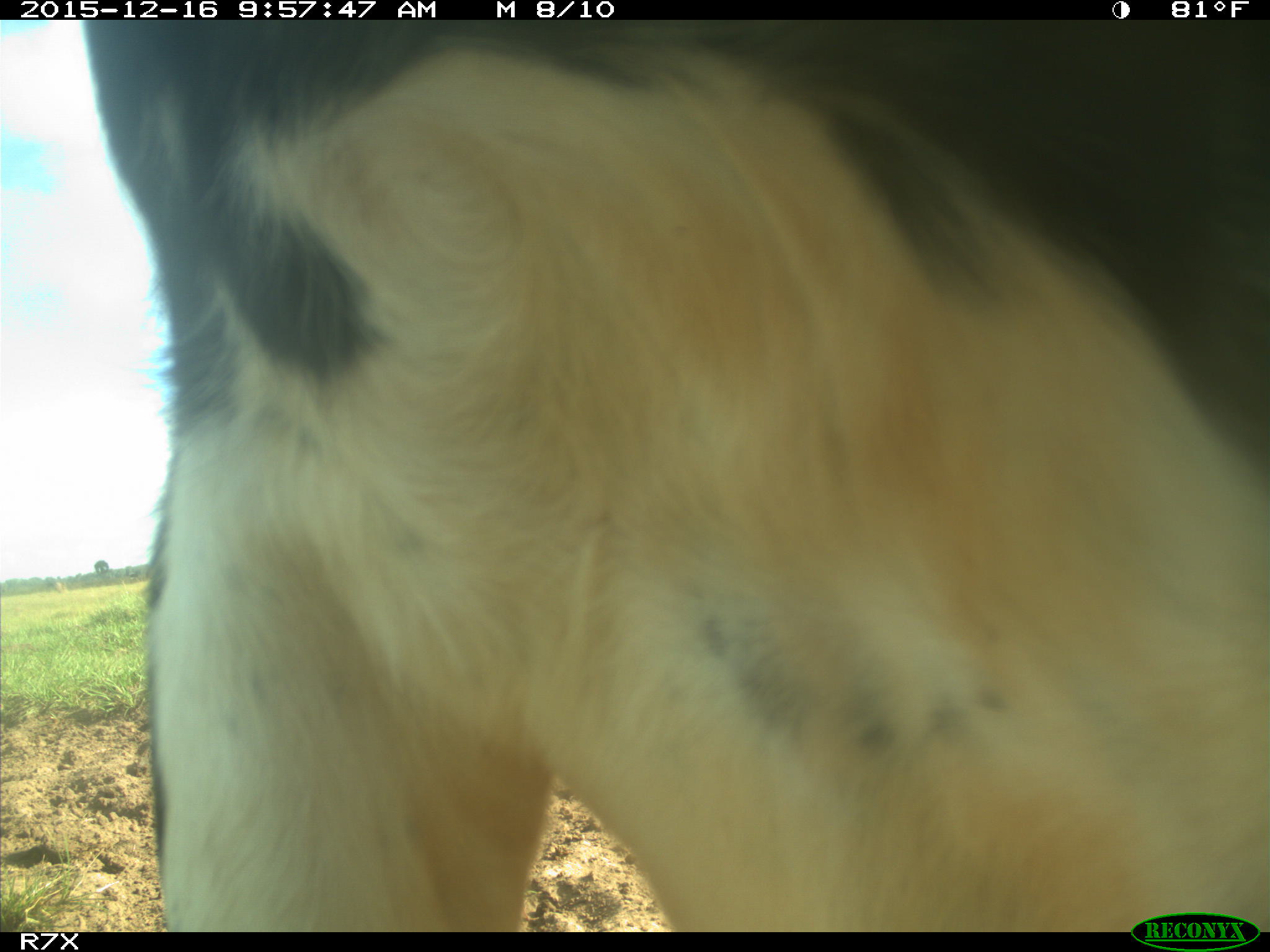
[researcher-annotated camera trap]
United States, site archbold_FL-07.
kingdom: Animalia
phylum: Chordata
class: Mammalia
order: Artiodactyla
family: Bovidae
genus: Bos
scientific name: Bos taurus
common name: domestic cow